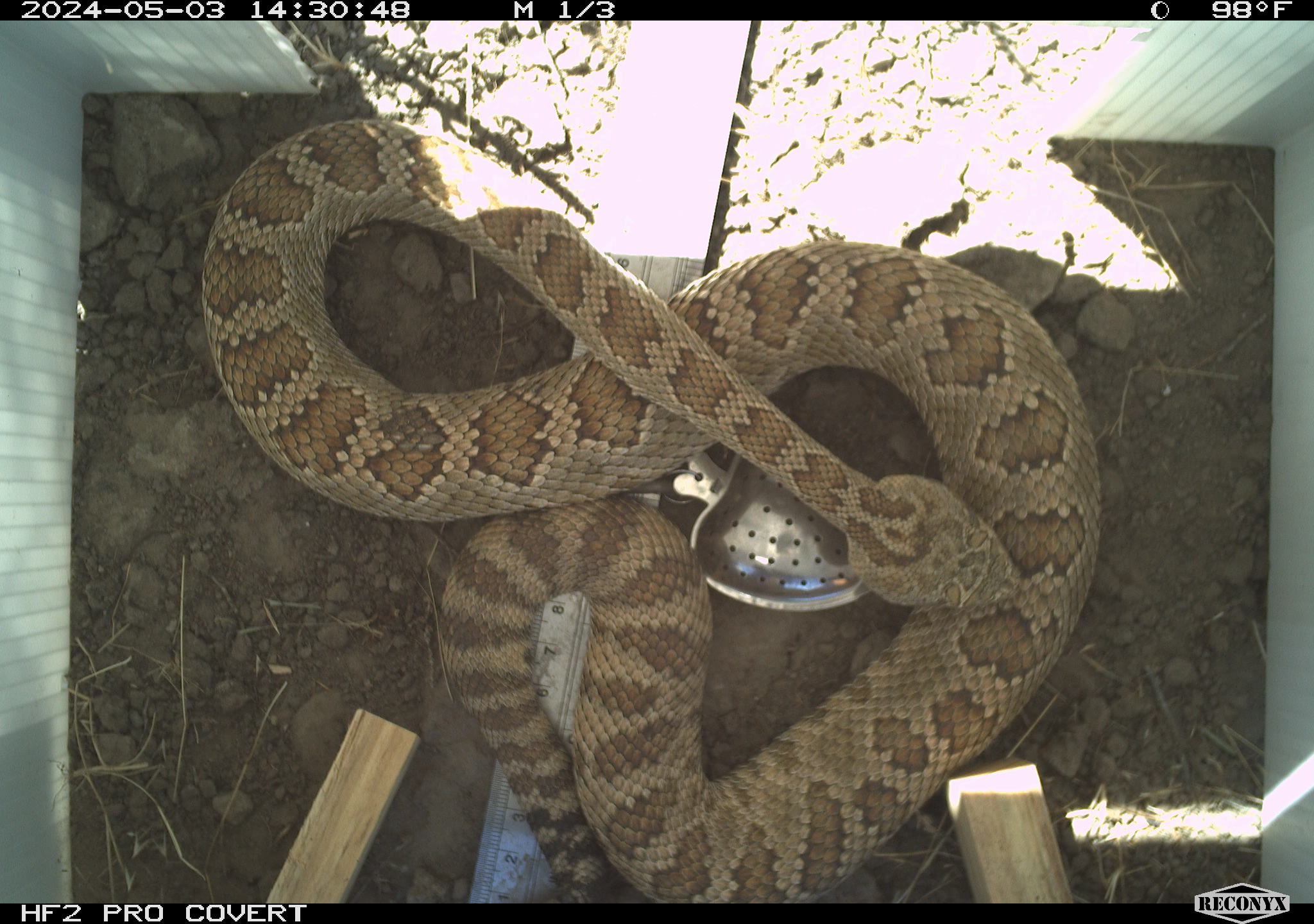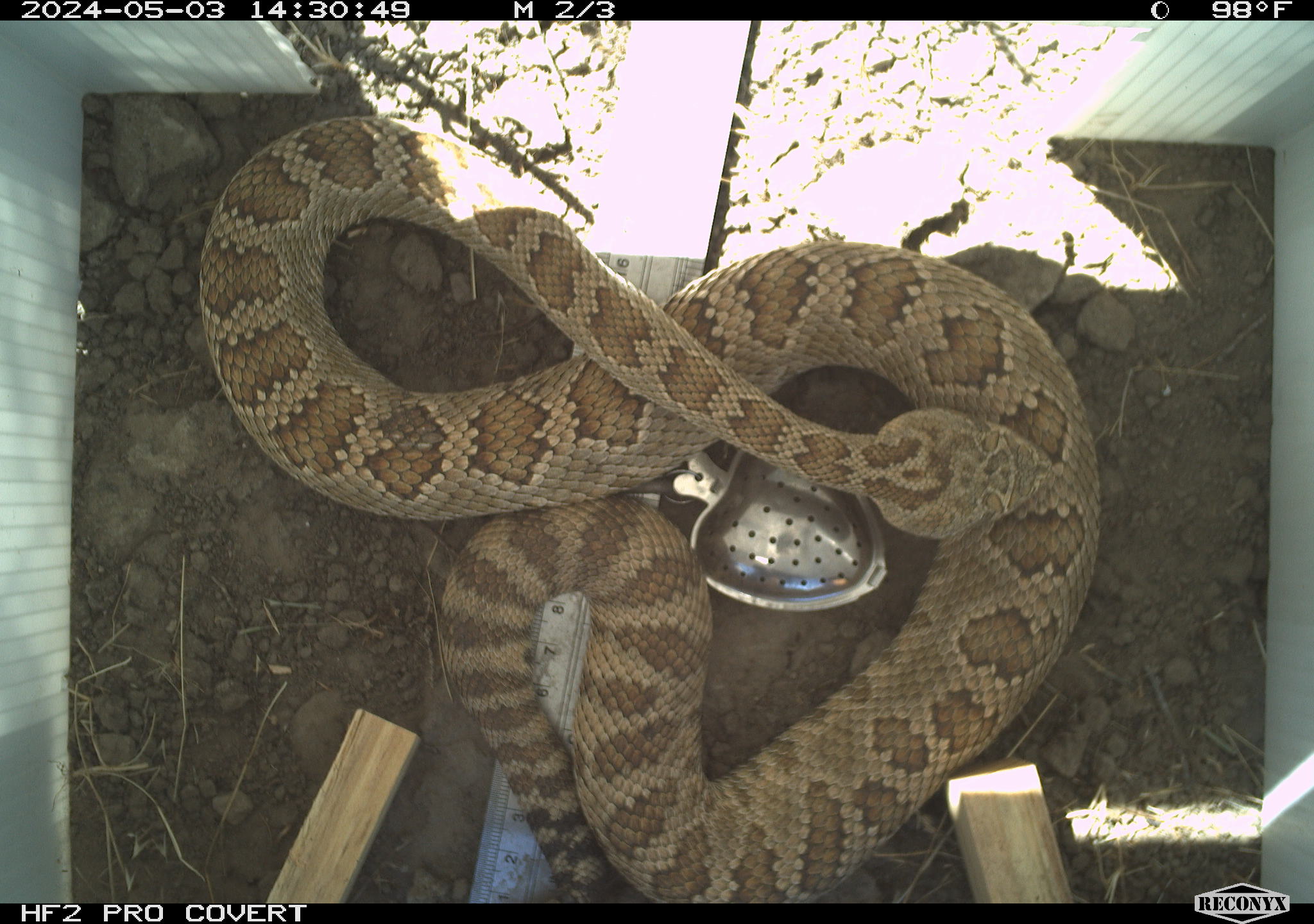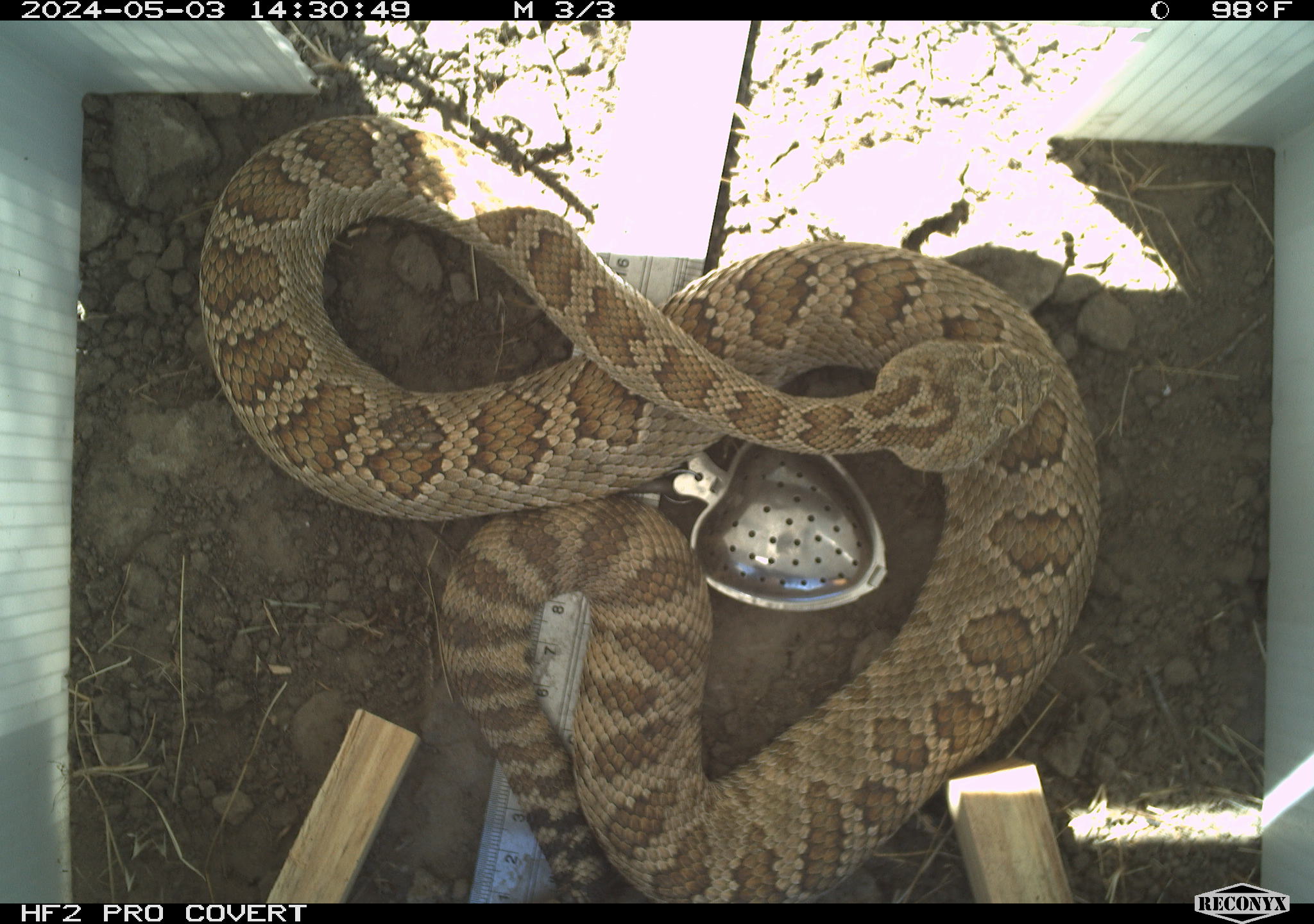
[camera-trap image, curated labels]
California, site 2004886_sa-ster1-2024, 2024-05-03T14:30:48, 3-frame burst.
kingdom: Animalia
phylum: Chordata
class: Reptilia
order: Squamata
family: Viperidae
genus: Crotalus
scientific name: Crotalus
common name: rattlers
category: crotalus species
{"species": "crotalus species (rattlers) (Crotalus)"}